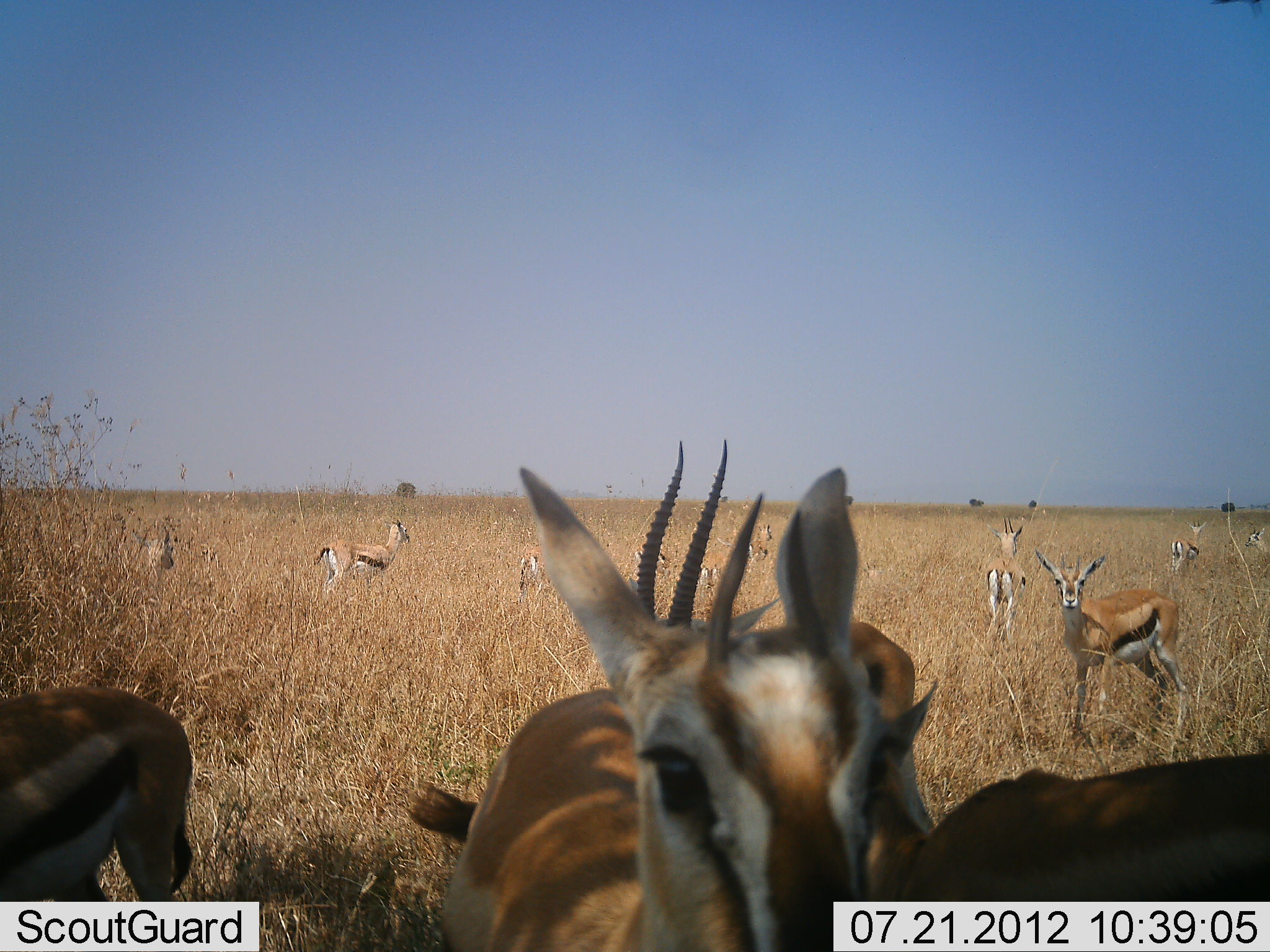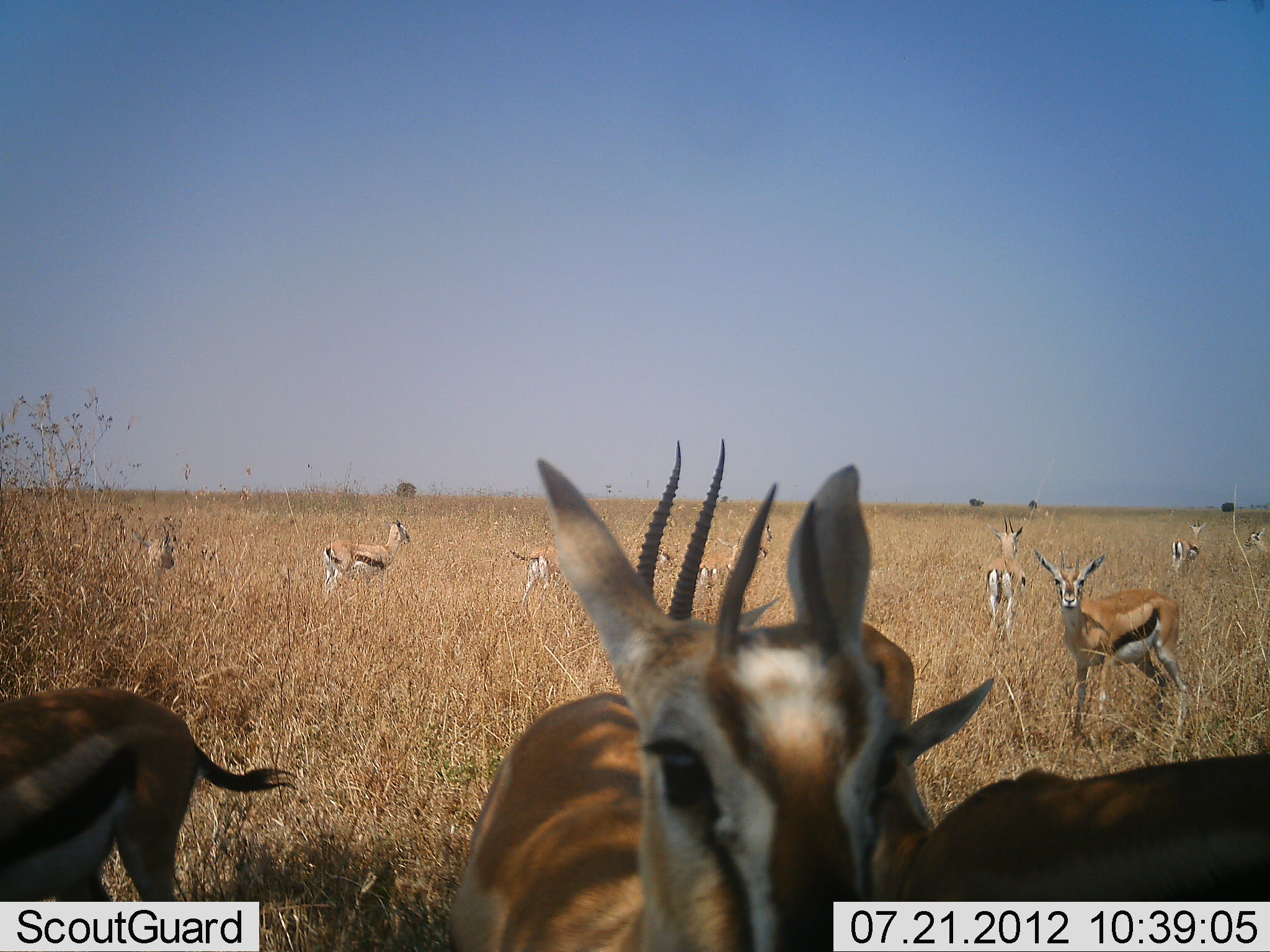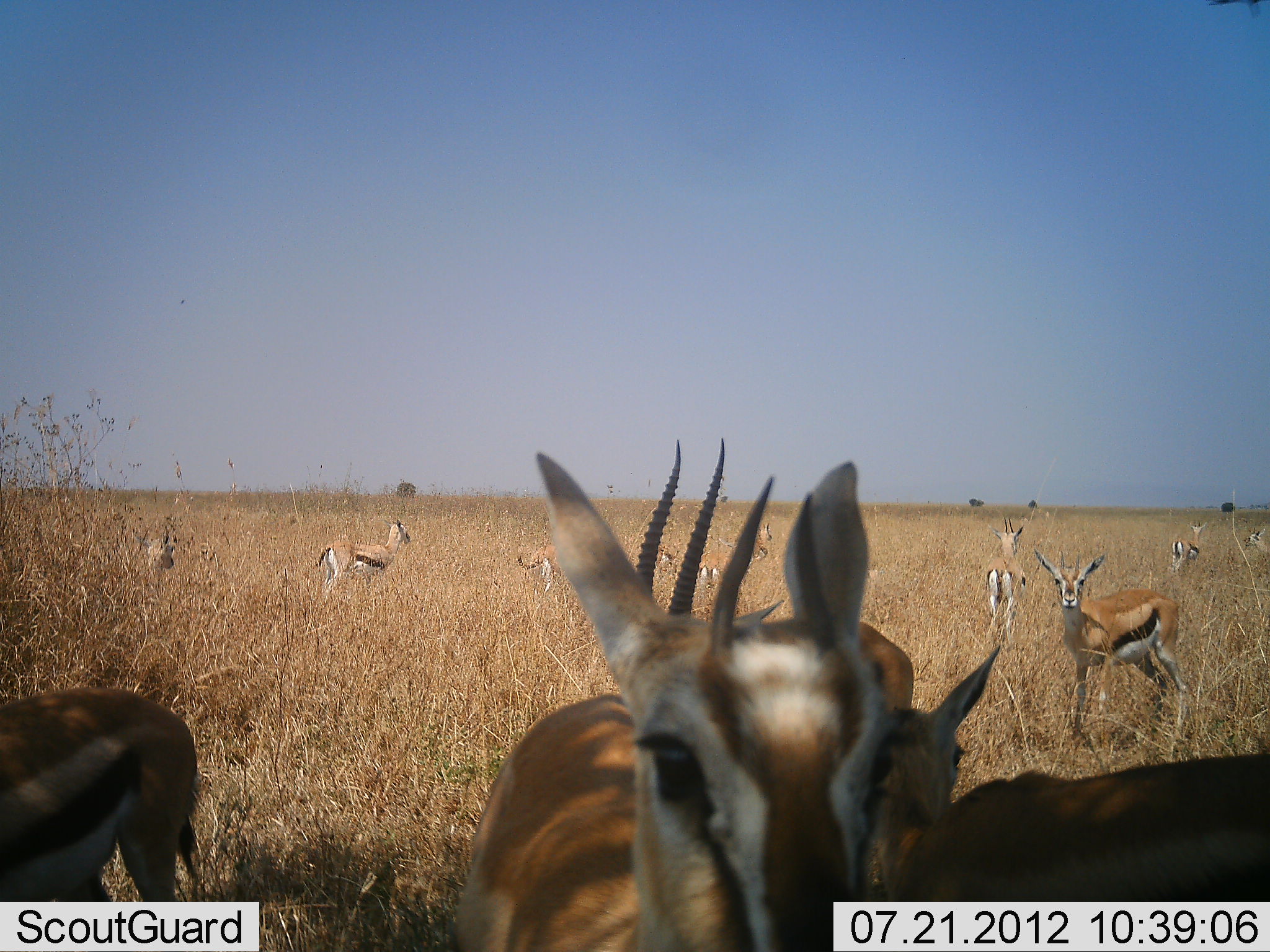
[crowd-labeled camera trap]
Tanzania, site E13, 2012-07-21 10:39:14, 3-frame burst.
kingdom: Animalia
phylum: Chordata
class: Mammalia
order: Artiodactyla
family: Bovidae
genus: Eudorcas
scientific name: Eudorcas thomsonii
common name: thomson's gazelle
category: gazellethomsons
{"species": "gazellethomsons (thomson's gazelle) (Eudorcas thomsonii)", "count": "11-50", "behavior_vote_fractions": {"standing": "100%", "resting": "0%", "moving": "10%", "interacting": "0%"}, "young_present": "10%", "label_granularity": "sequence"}